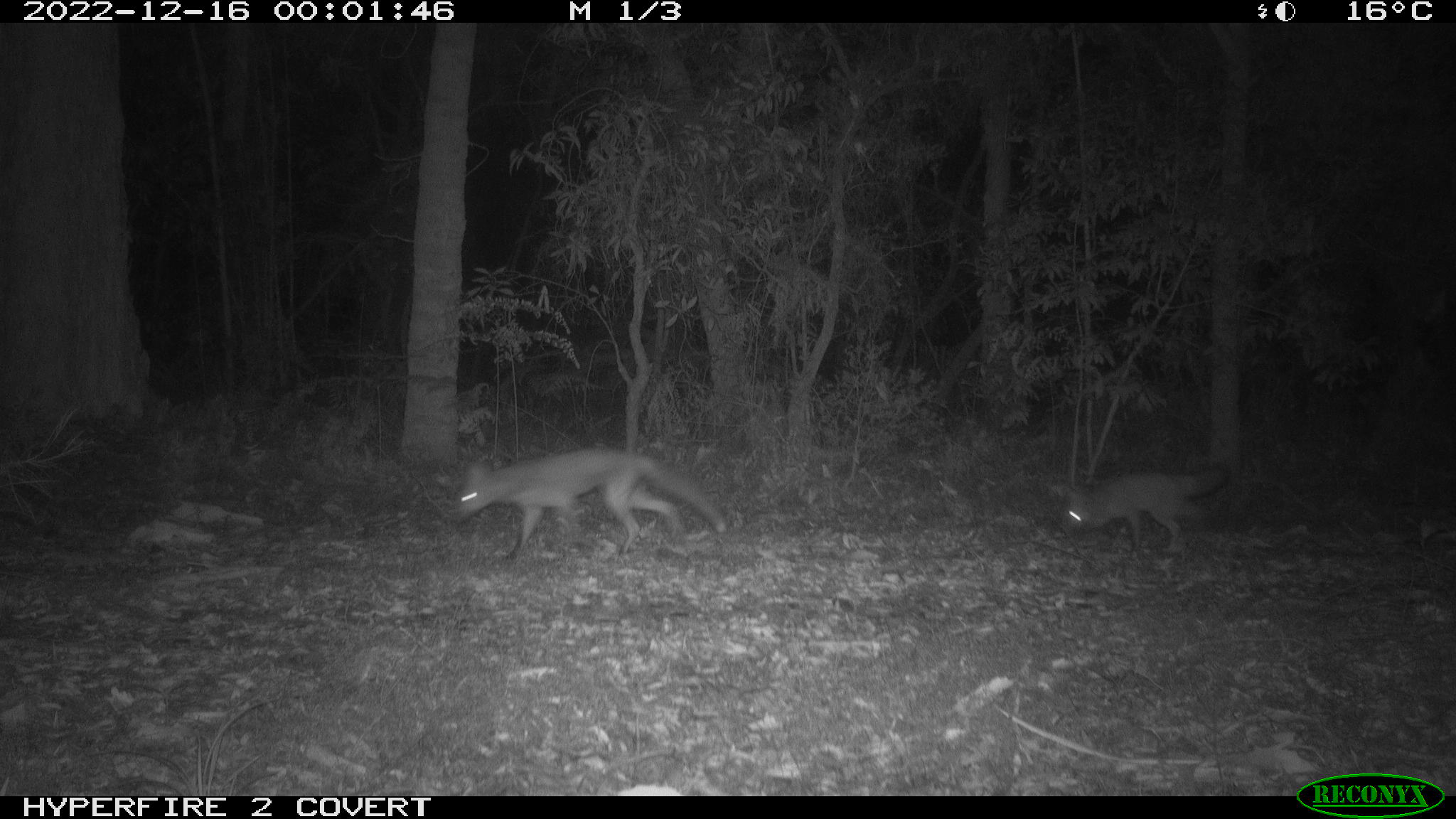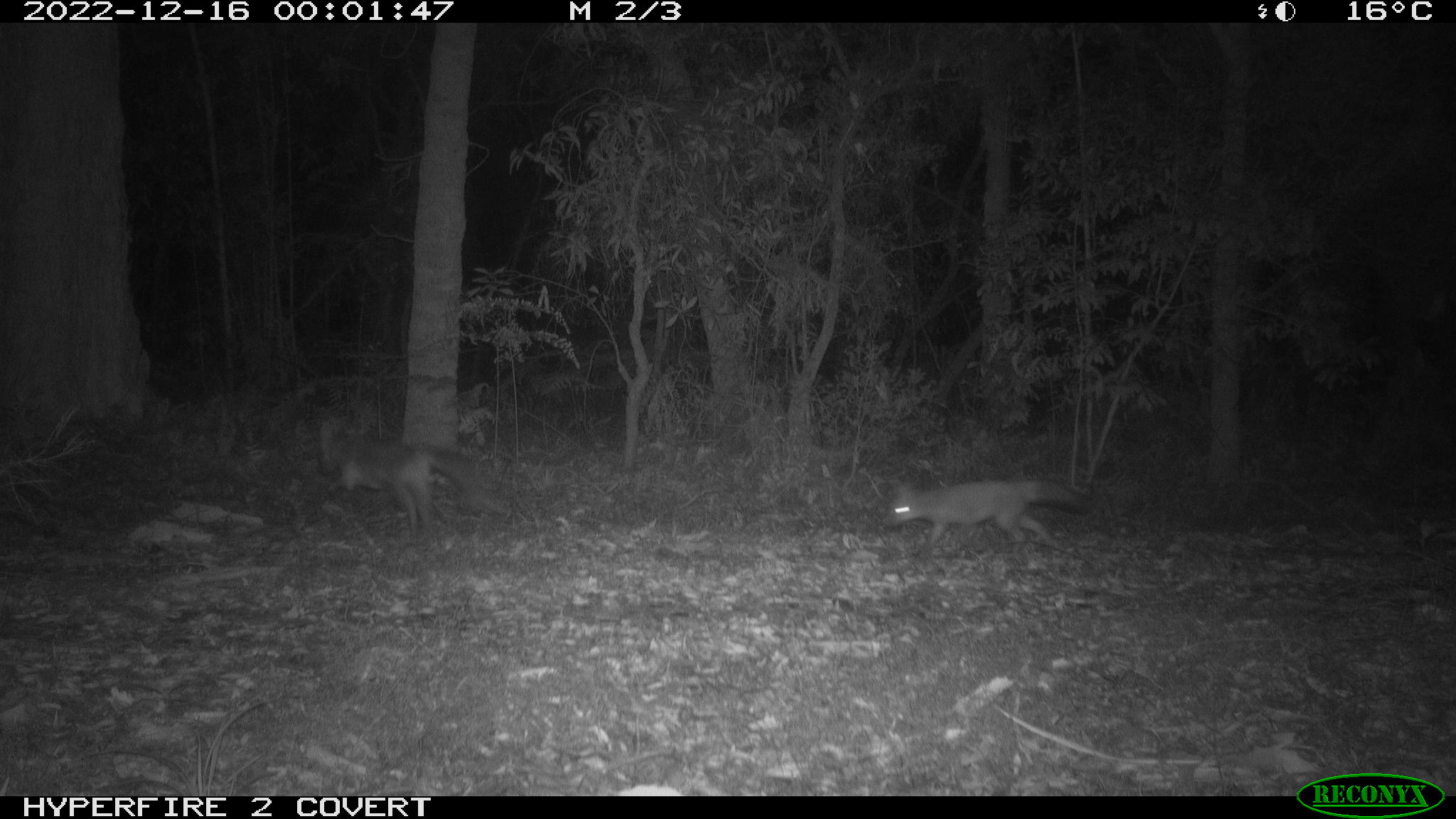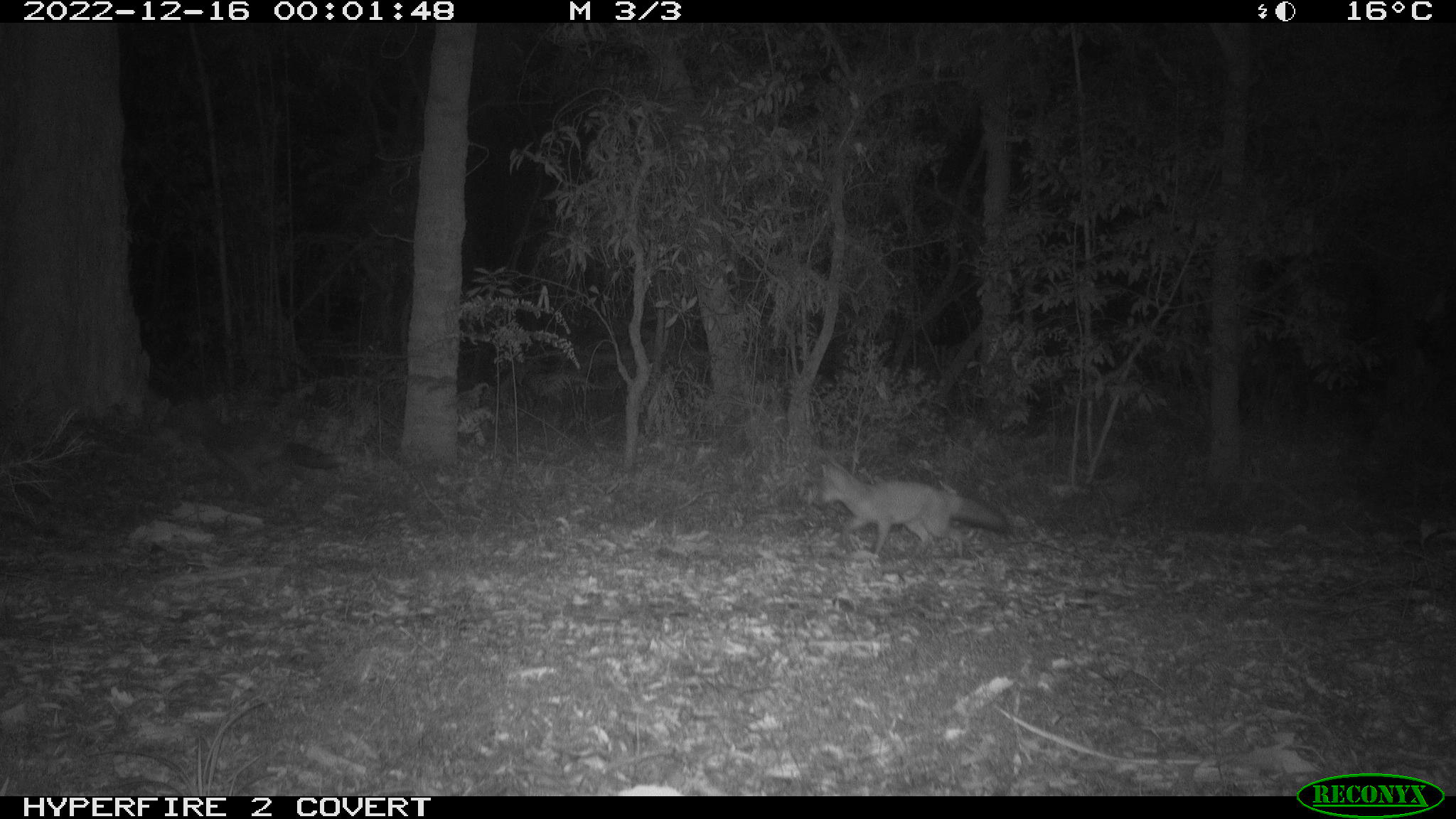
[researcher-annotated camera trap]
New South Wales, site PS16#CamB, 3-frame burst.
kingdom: Animalia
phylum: Chordata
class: Mammalia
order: Carnivora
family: Canidae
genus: Vulpes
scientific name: Vulpes vulpes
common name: red fox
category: fox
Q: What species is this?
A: Fox (red fox) (Vulpes vulpes).